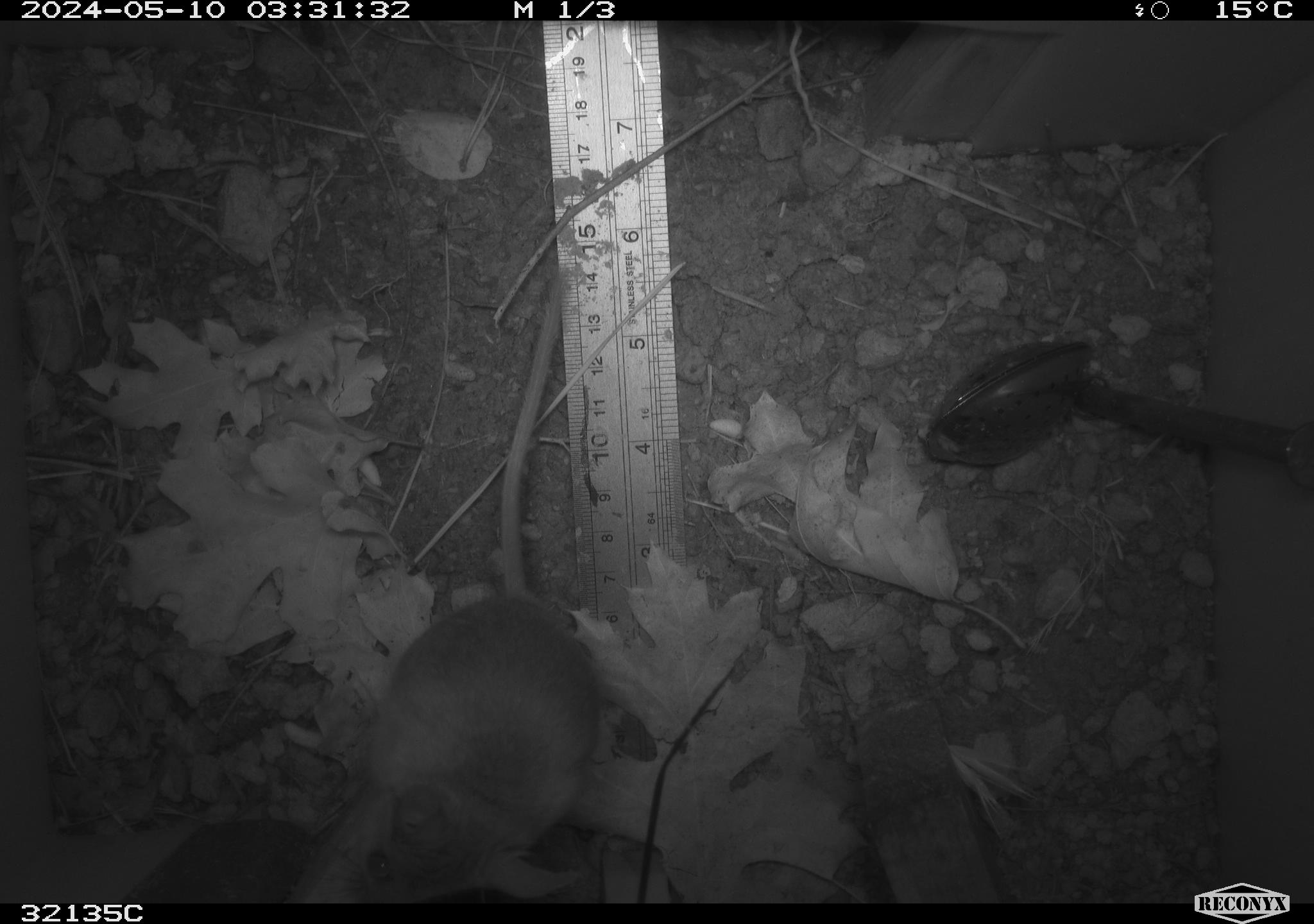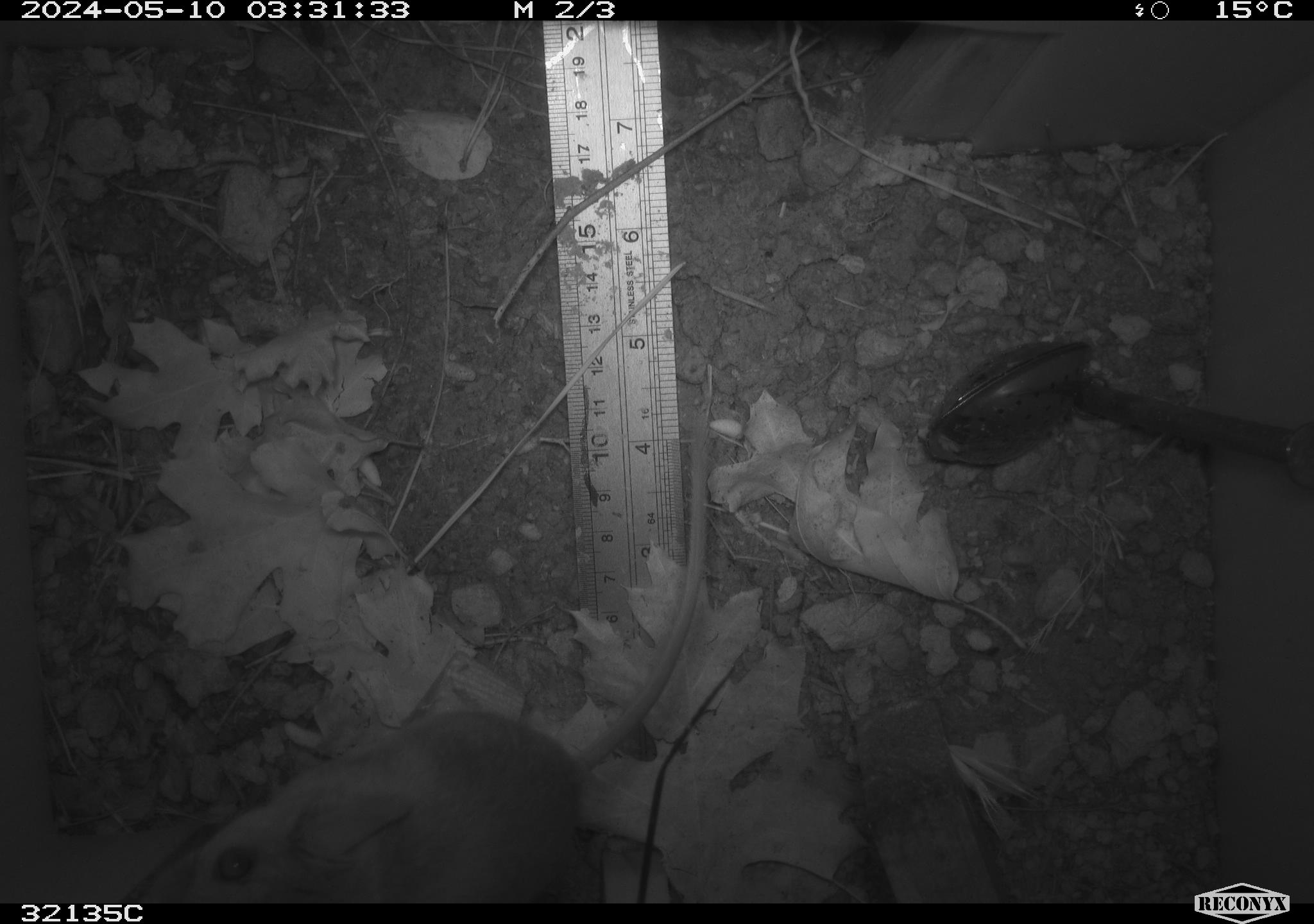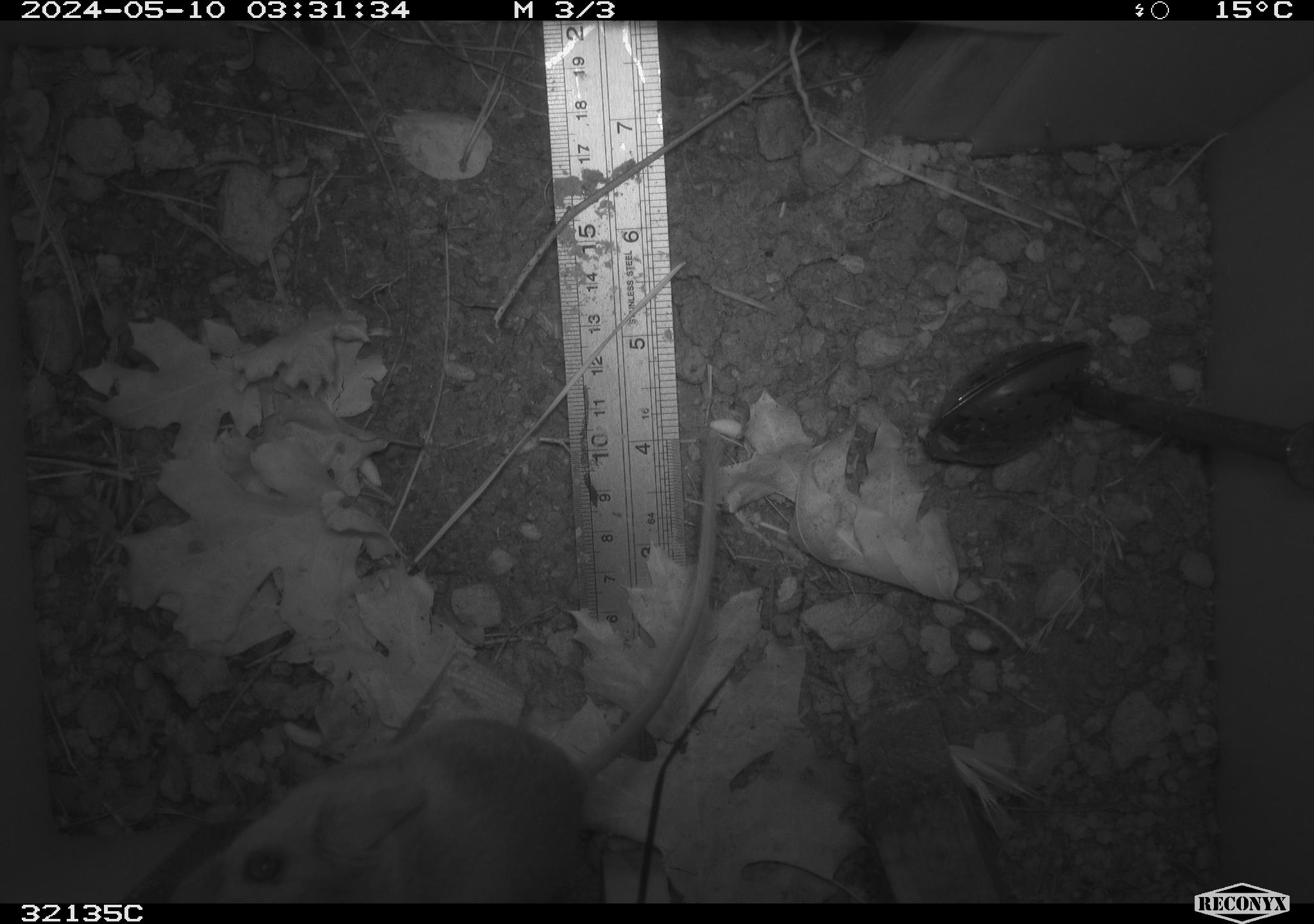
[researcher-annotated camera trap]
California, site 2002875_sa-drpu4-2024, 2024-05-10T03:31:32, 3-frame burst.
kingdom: Animalia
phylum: Chordata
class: Mammalia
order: Rodentia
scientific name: Rodentia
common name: rodent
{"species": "rodent (Rodentia)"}